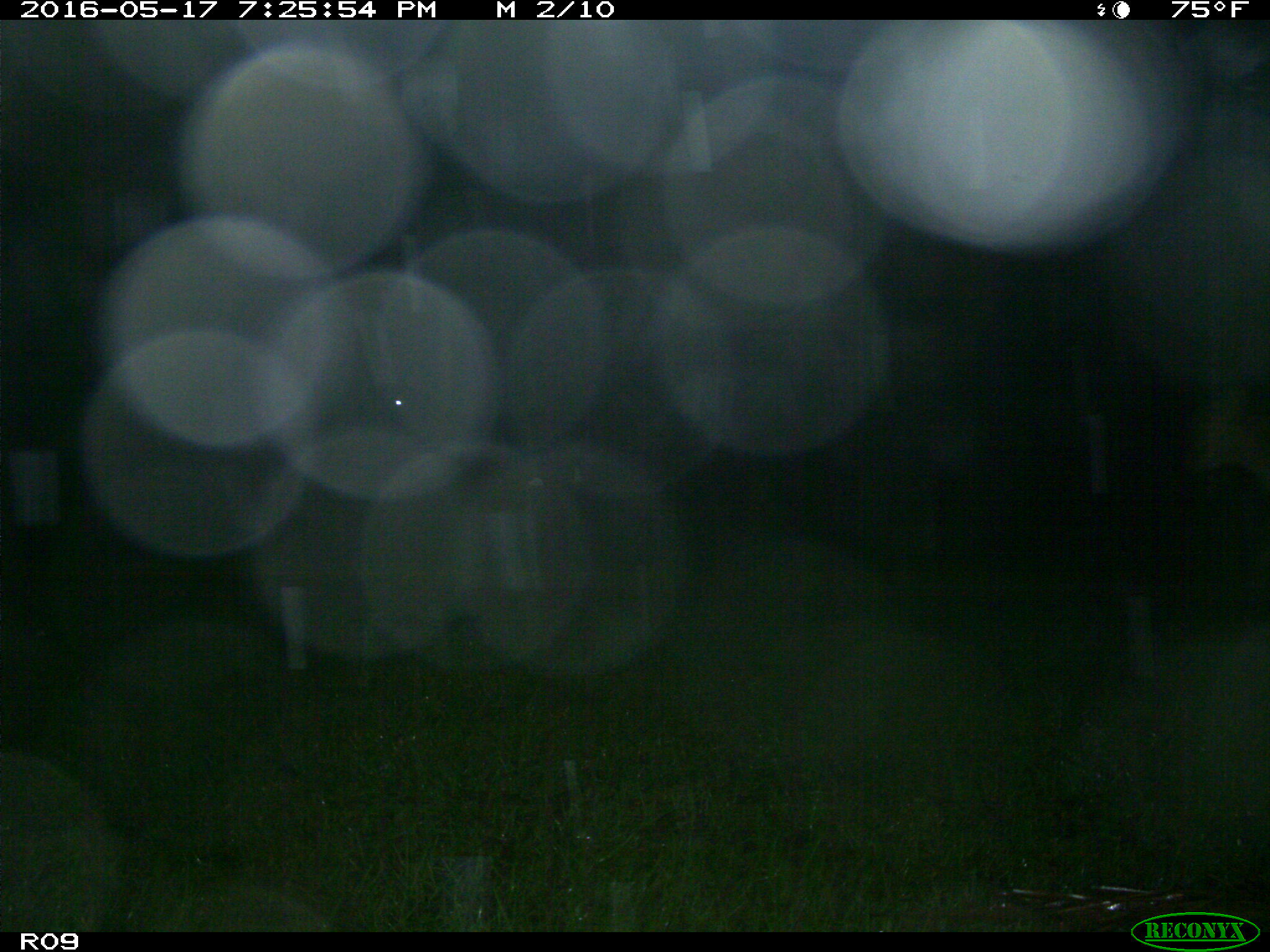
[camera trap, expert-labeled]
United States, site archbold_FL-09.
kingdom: Animalia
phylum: Chordata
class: Mammalia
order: Artiodactyla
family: Bovidae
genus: Bos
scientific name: Bos taurus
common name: domestic cow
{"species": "Bos taurus (domestic cow)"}